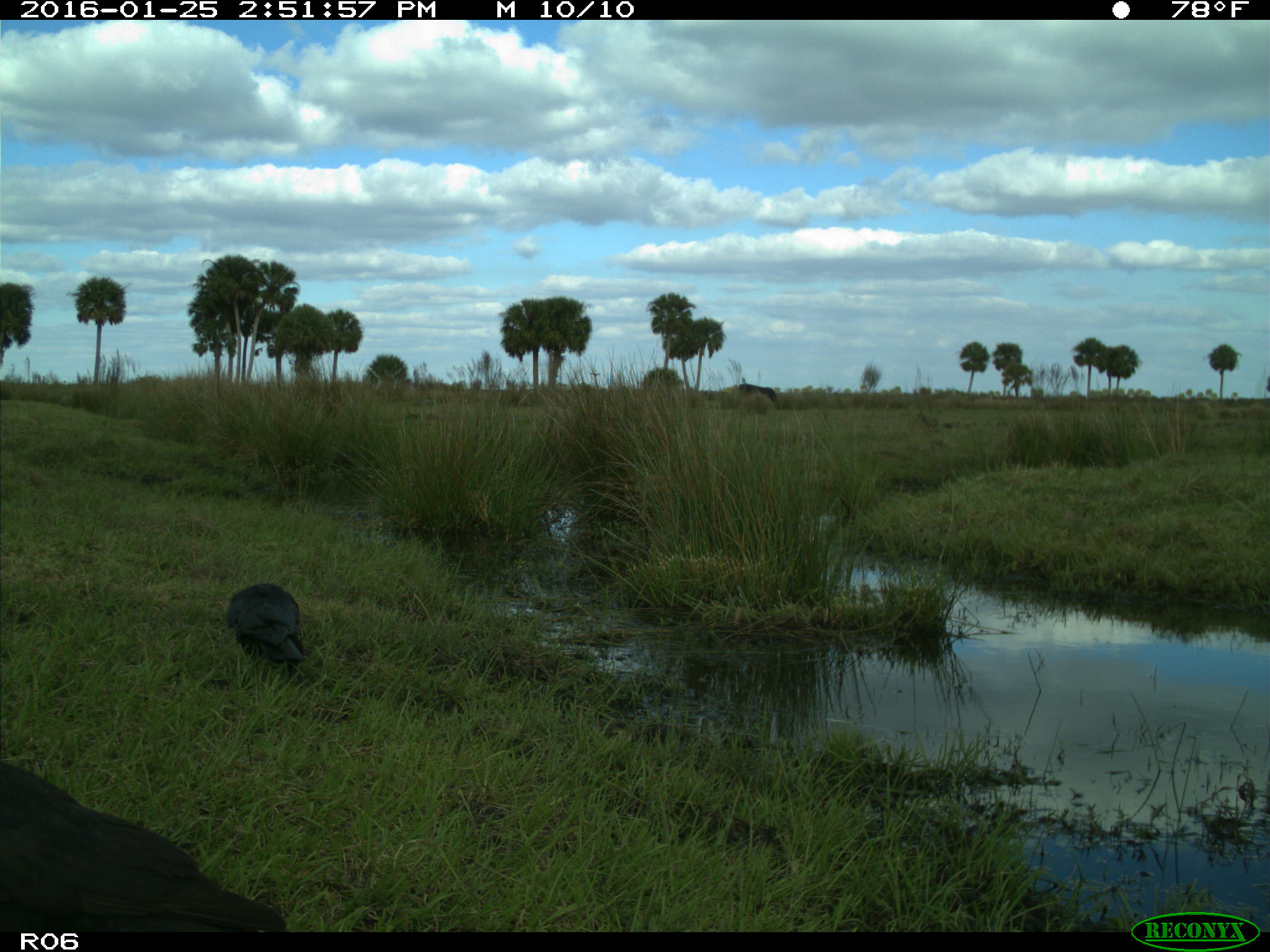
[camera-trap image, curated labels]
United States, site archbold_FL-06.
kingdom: Animalia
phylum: Chordata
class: Mammalia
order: Artiodactyla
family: Bovidae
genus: Bos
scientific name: Bos taurus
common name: domestic cow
Bos taurus (domestic cow).